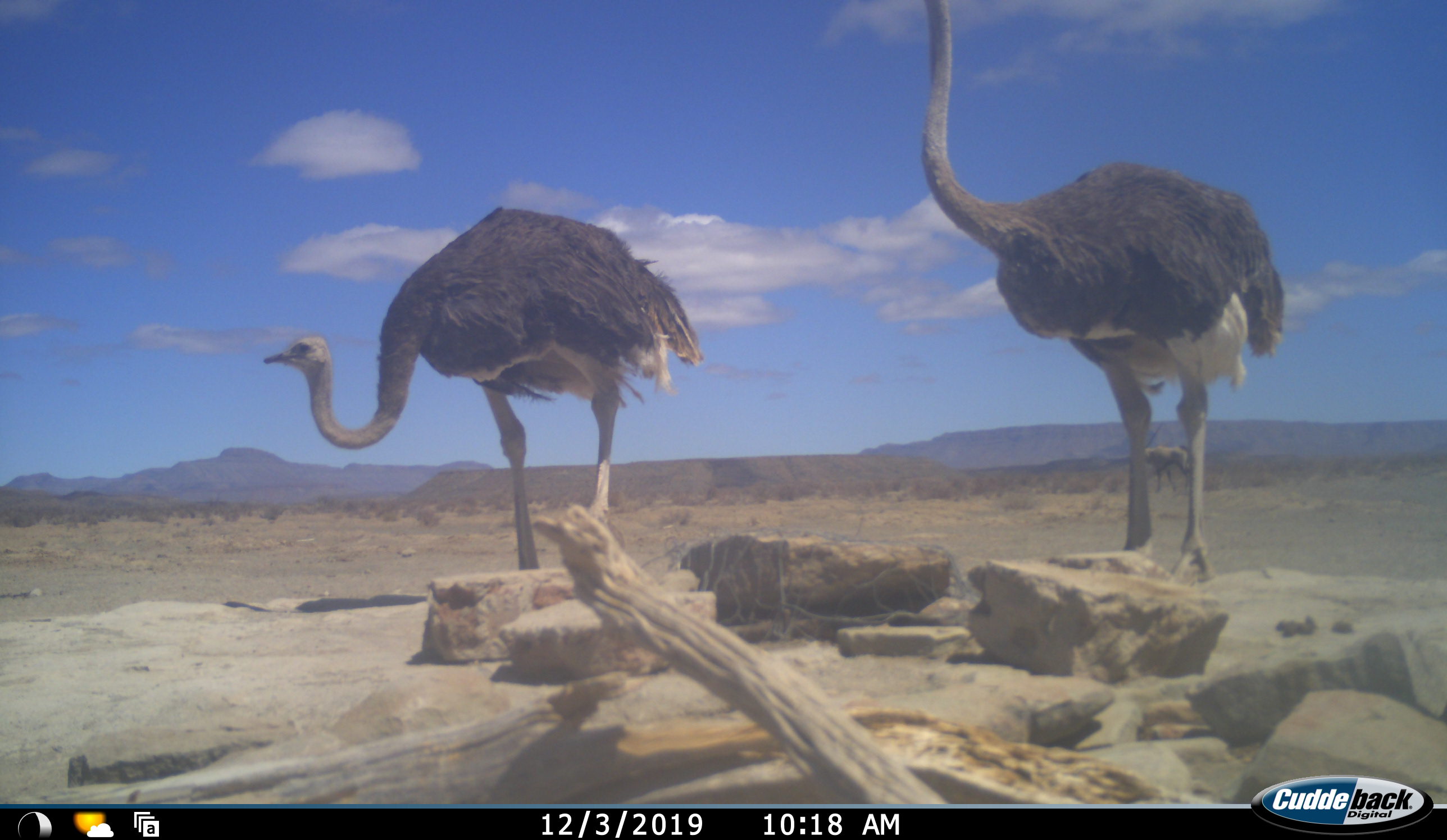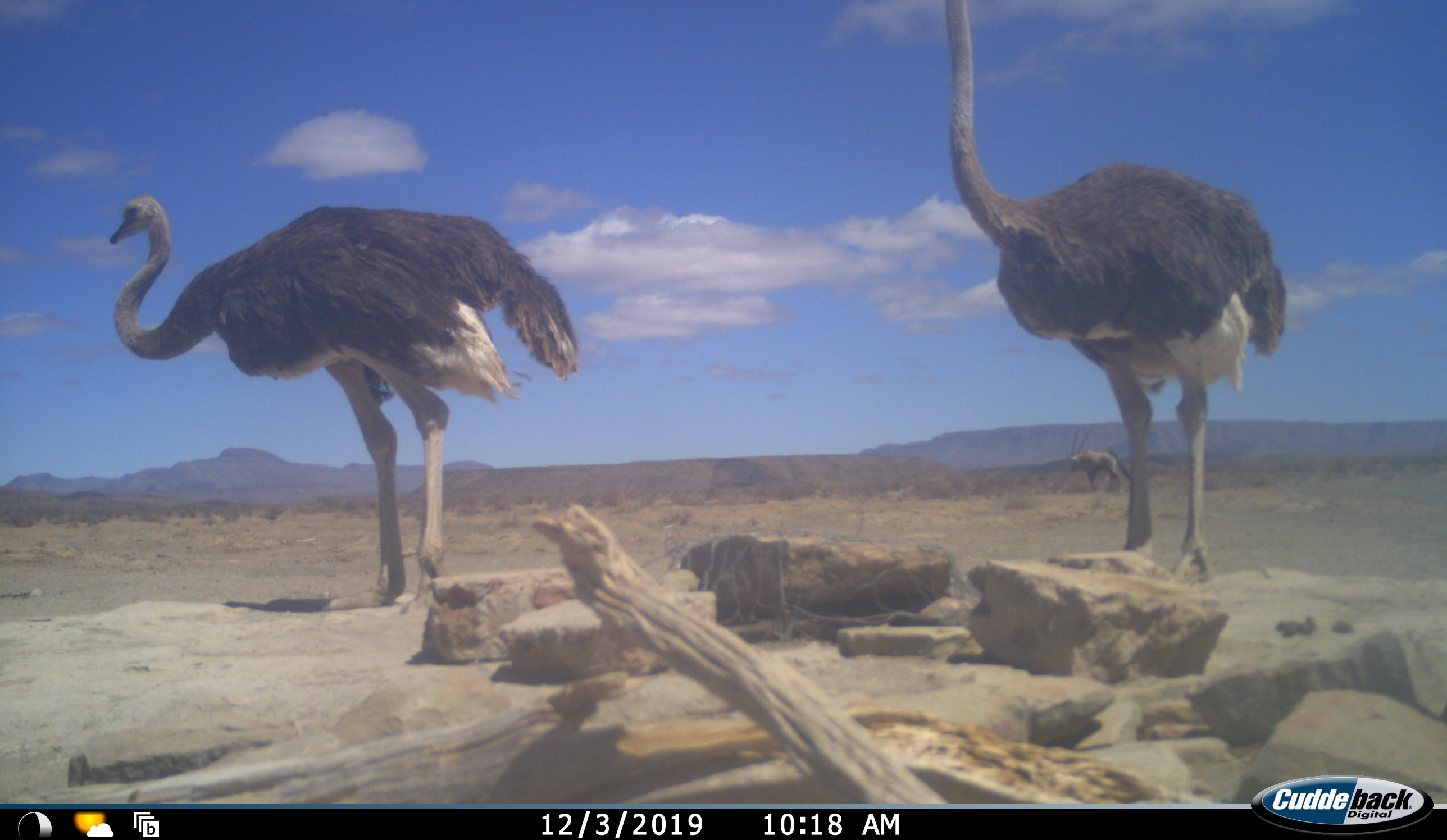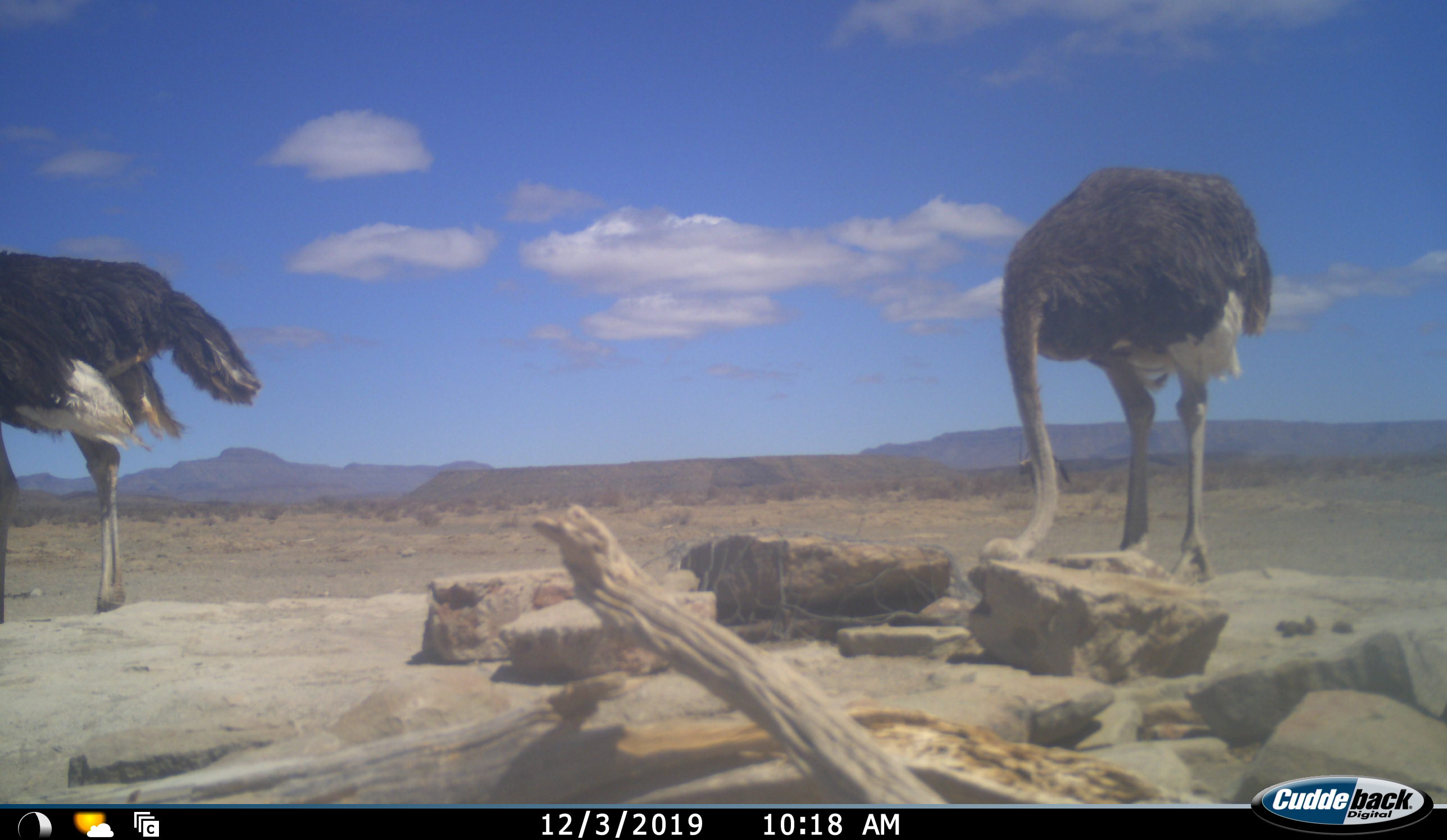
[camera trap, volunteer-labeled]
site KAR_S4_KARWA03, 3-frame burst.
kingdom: Animalia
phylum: Chordata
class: Mammalia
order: Artiodactyla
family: Bovidae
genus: Oryx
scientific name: Oryx gazella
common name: gemsbok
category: oryx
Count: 1.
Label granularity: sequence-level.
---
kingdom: Animalia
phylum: Chordata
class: Aves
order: Struthioniformes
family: Struthionidae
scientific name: Struthionidae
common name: ostrich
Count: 2.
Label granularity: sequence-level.